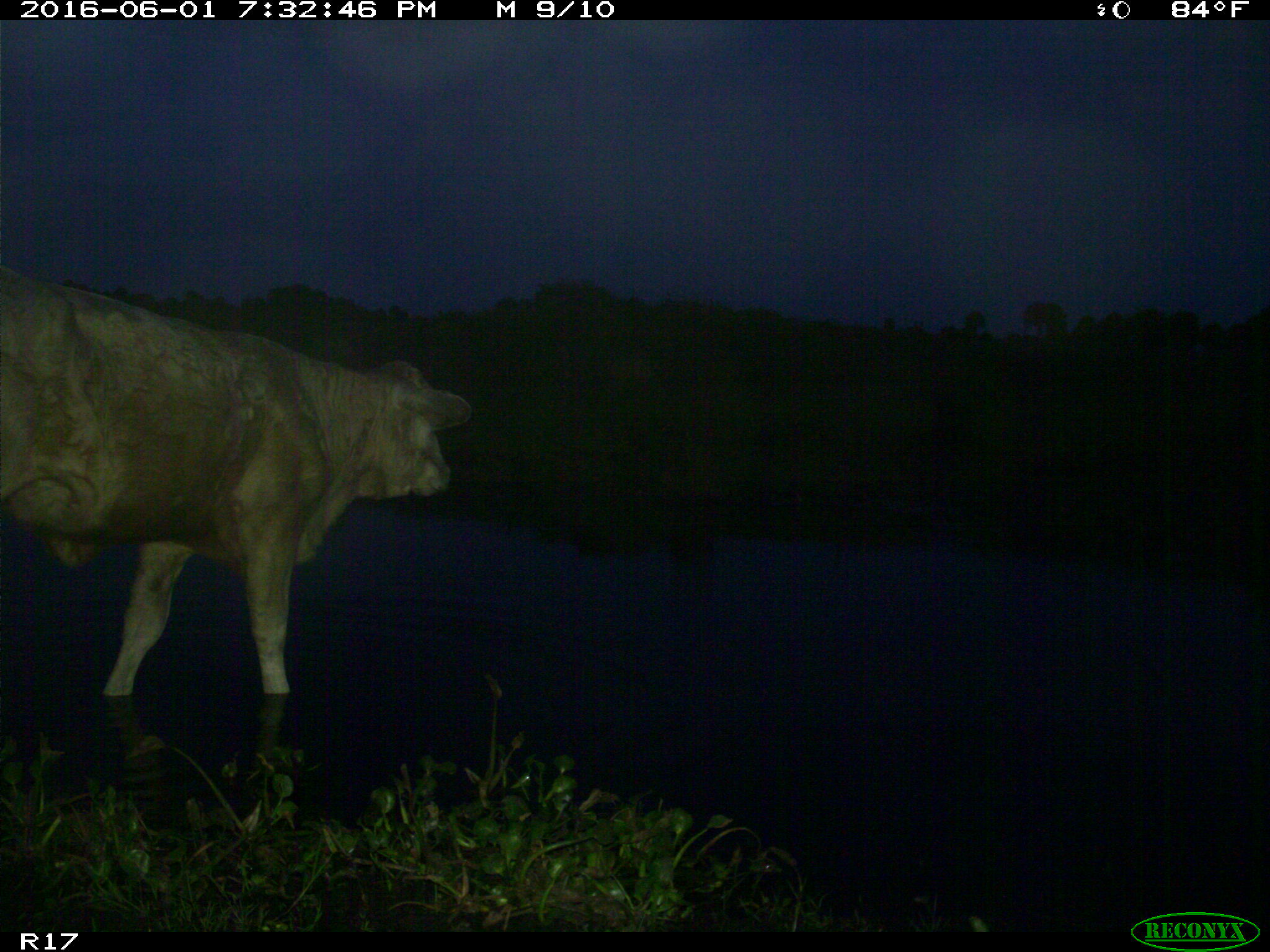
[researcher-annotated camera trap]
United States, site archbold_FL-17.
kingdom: Animalia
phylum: Chordata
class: Mammalia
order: Artiodactyla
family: Bovidae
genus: Bos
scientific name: Bos taurus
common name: domestic cow